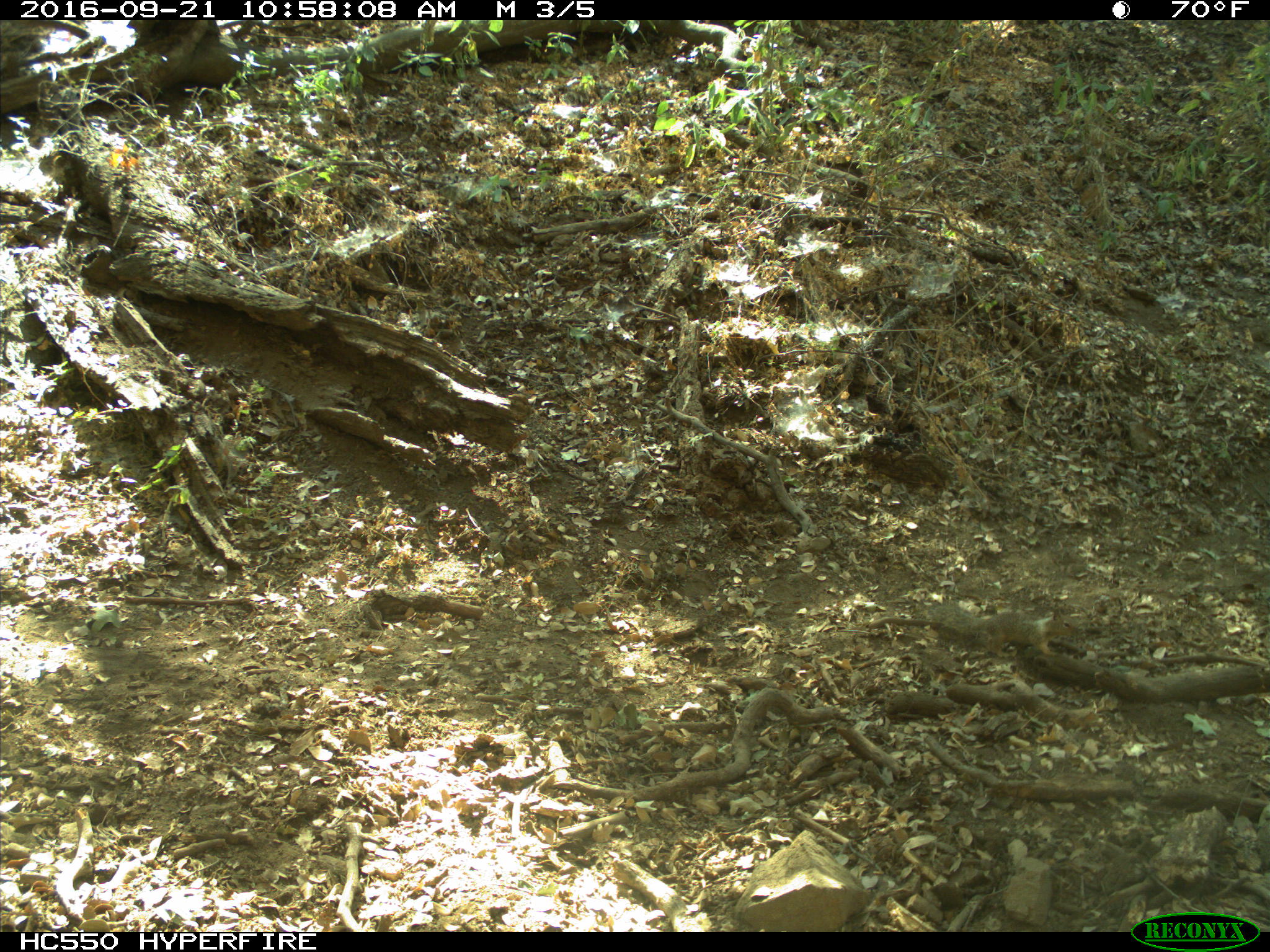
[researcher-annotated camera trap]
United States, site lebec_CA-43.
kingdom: Animalia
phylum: Chordata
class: Mammalia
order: Rodentia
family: Sciuridae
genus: Otospermophilus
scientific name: Otospermophilus beecheyi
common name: california ground squirrel